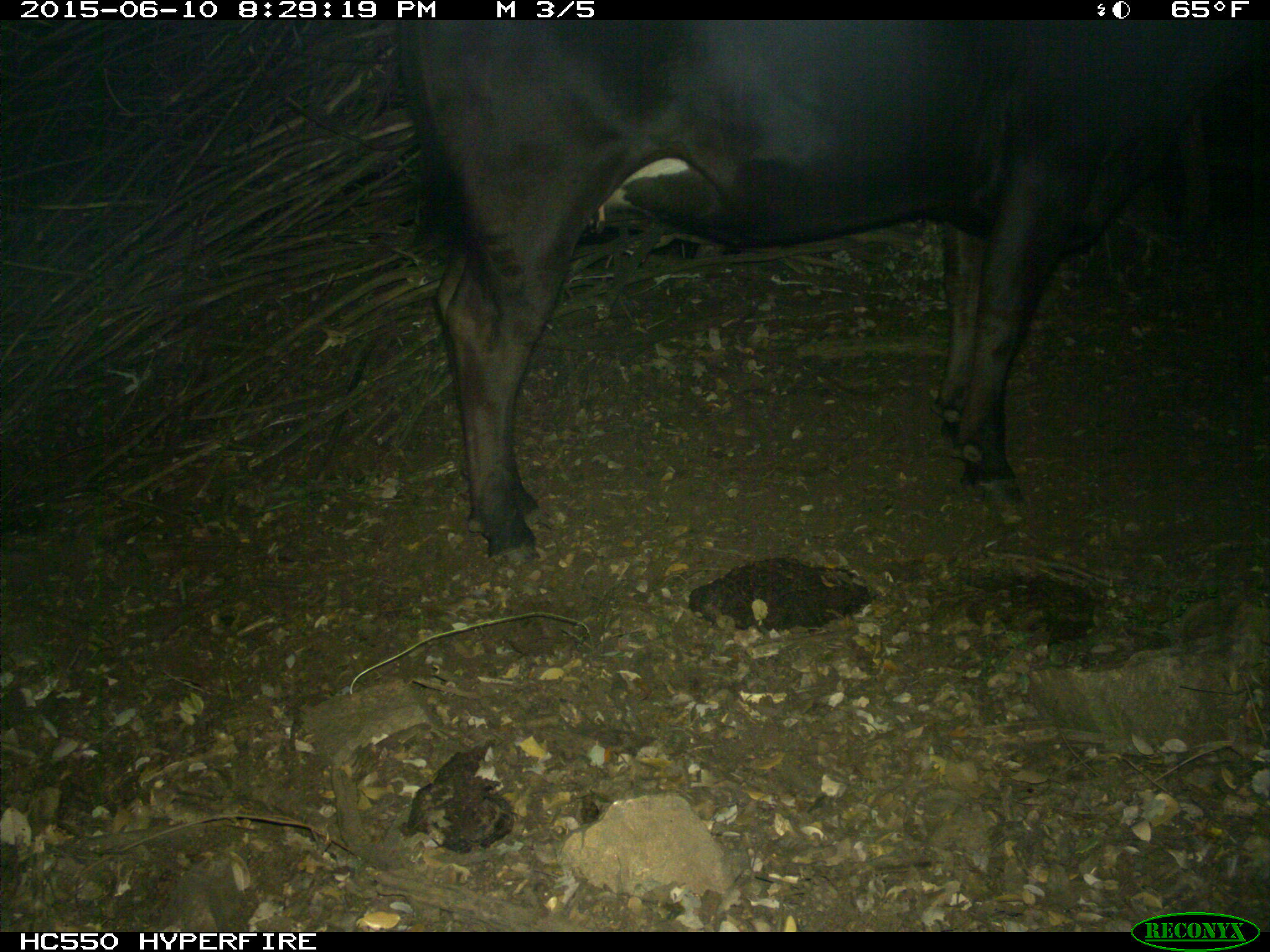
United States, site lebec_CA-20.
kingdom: Animalia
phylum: Chordata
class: Mammalia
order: Artiodactyla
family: Bovidae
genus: Bos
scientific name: Bos taurus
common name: domestic cow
Bos taurus (domestic cow).